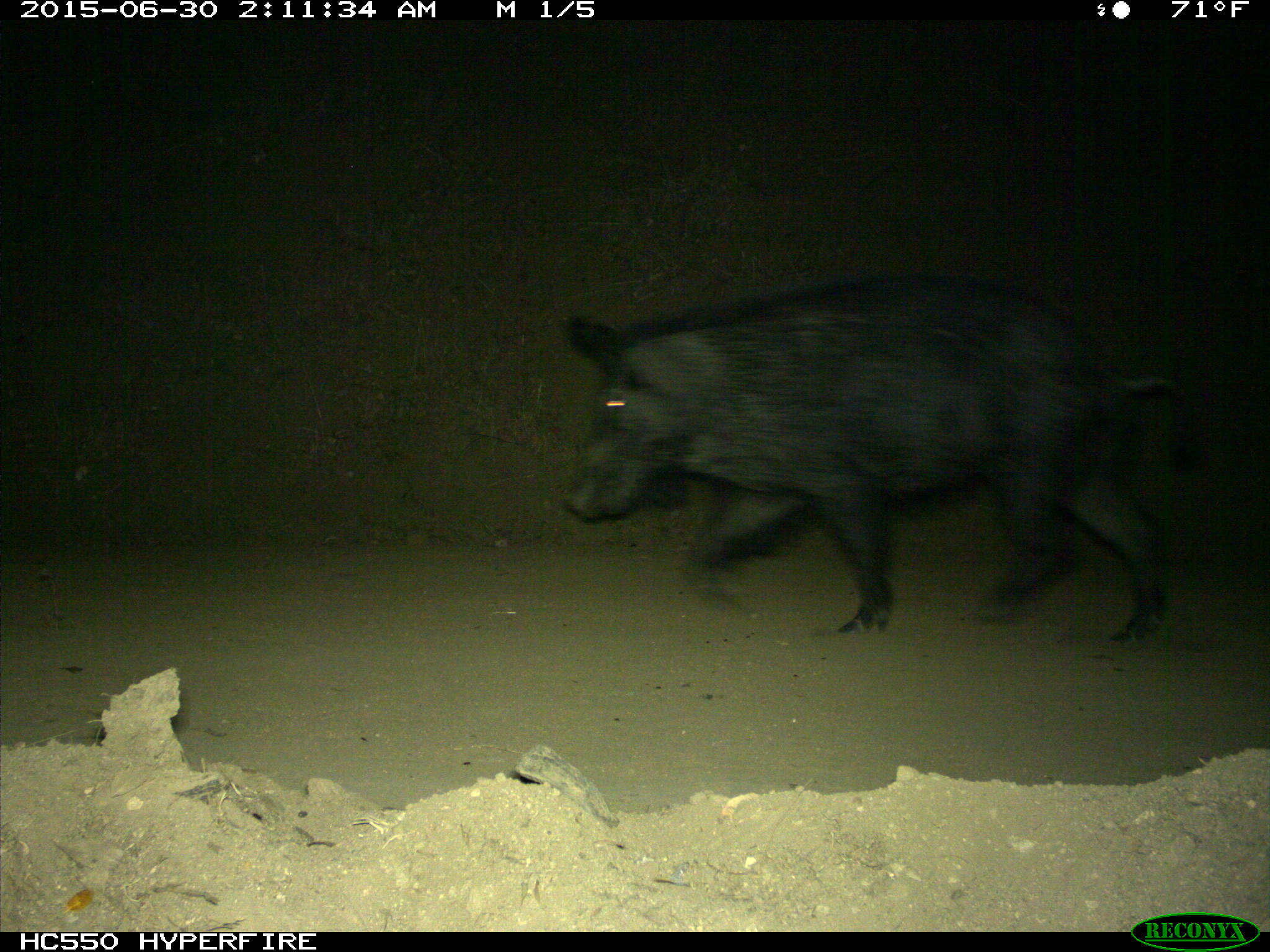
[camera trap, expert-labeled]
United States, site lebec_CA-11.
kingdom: Animalia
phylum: Chordata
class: Mammalia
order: Artiodactyla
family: Suidae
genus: Sus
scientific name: Sus scrofa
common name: wild boar